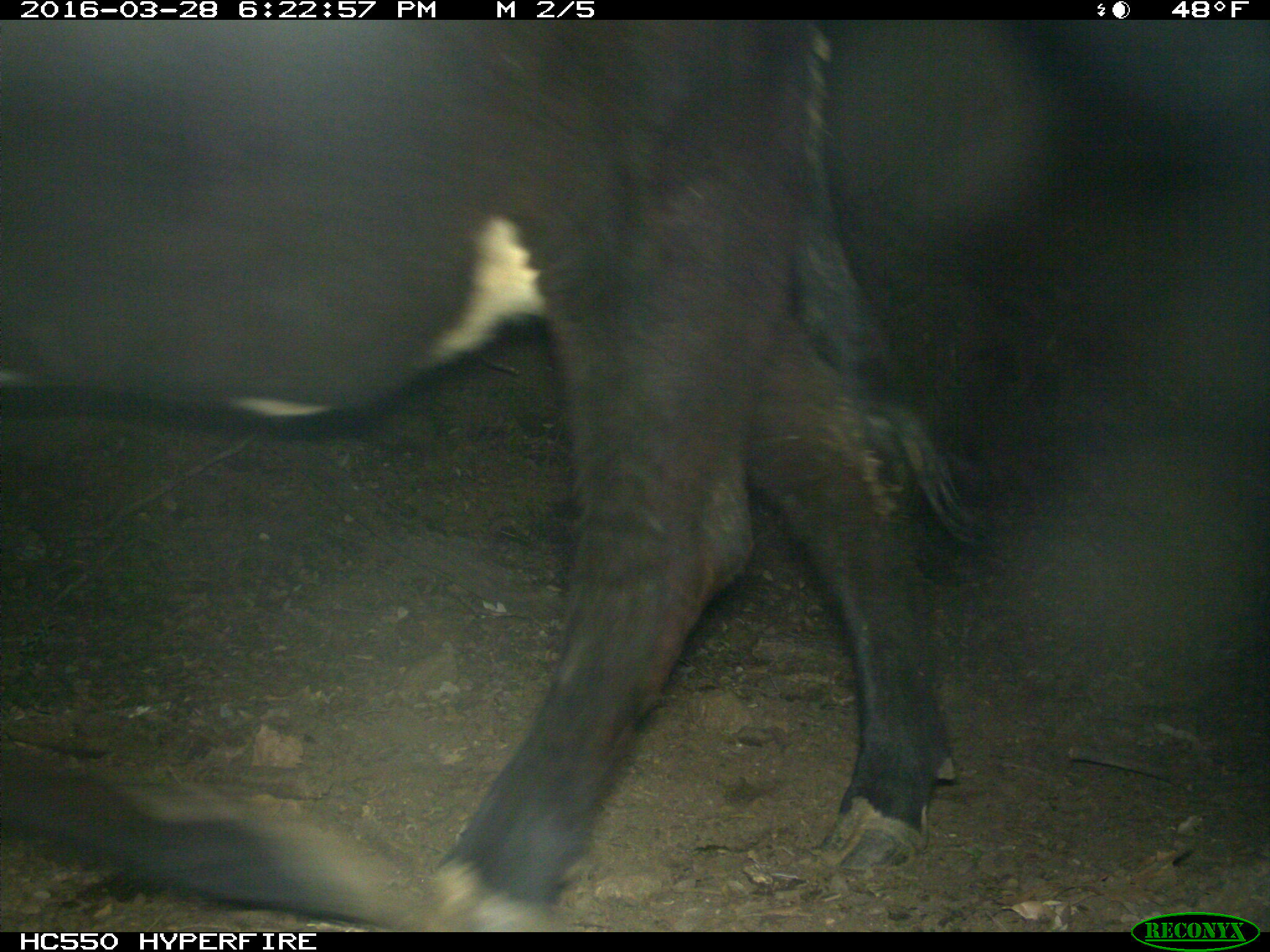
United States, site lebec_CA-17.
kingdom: Animalia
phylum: Chordata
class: Mammalia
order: Artiodactyla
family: Bovidae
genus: Bos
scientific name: Bos taurus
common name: domestic cow